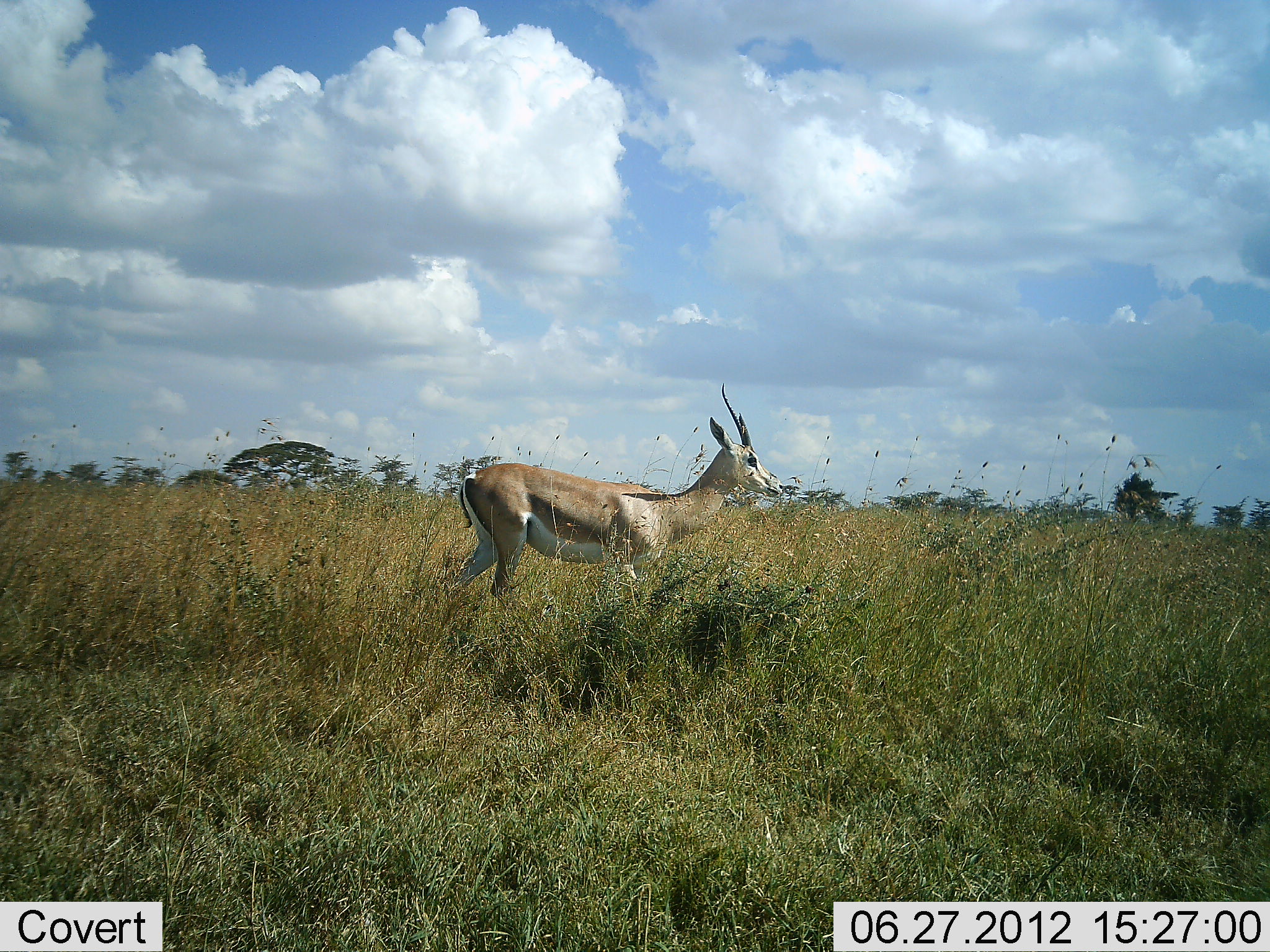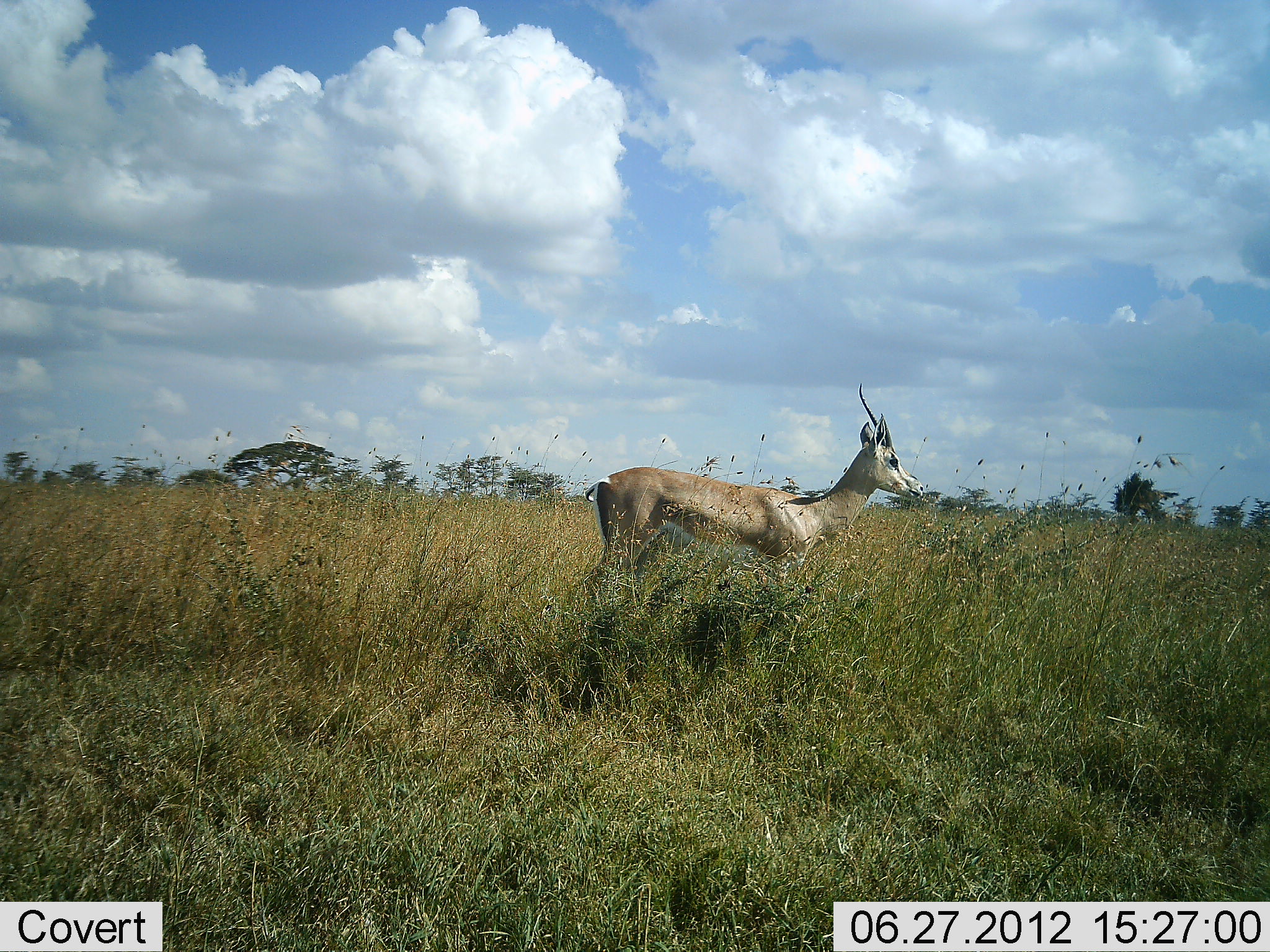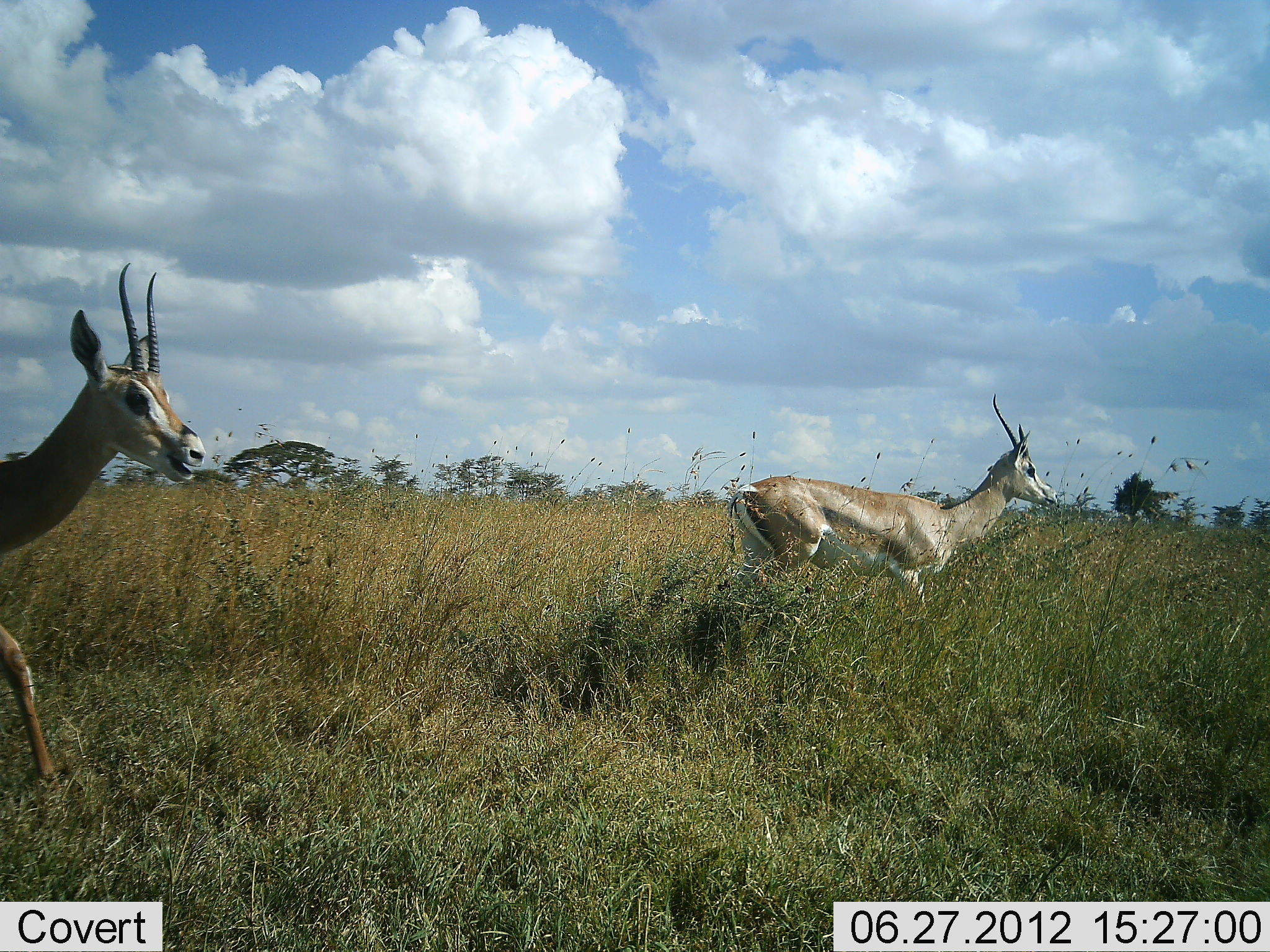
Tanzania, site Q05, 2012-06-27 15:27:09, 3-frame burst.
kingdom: Animalia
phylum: Chordata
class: Mammalia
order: Artiodactyla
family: Bovidae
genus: Nanger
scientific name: Nanger granti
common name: grant's gazelle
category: gazellegrants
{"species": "gazellegrants (grant's gazelle) (Nanger granti)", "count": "2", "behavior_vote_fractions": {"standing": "0%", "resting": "0%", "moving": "100%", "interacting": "0%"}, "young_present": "0%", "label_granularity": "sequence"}